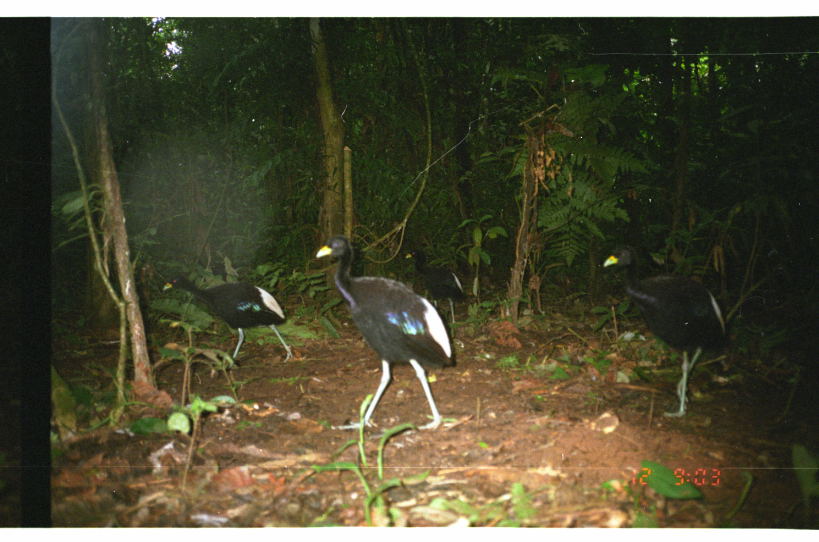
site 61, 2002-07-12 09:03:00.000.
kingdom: Animalia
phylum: Chordata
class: Aves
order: Gruiformes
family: Psophiidae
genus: Psophia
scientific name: Psophia leucoptera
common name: pale-winged trumpeter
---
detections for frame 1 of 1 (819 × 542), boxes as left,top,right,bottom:
psophia leucoptera: 314,233,457,432; 599,240,729,419; 160,272,293,366; 402,247,465,325